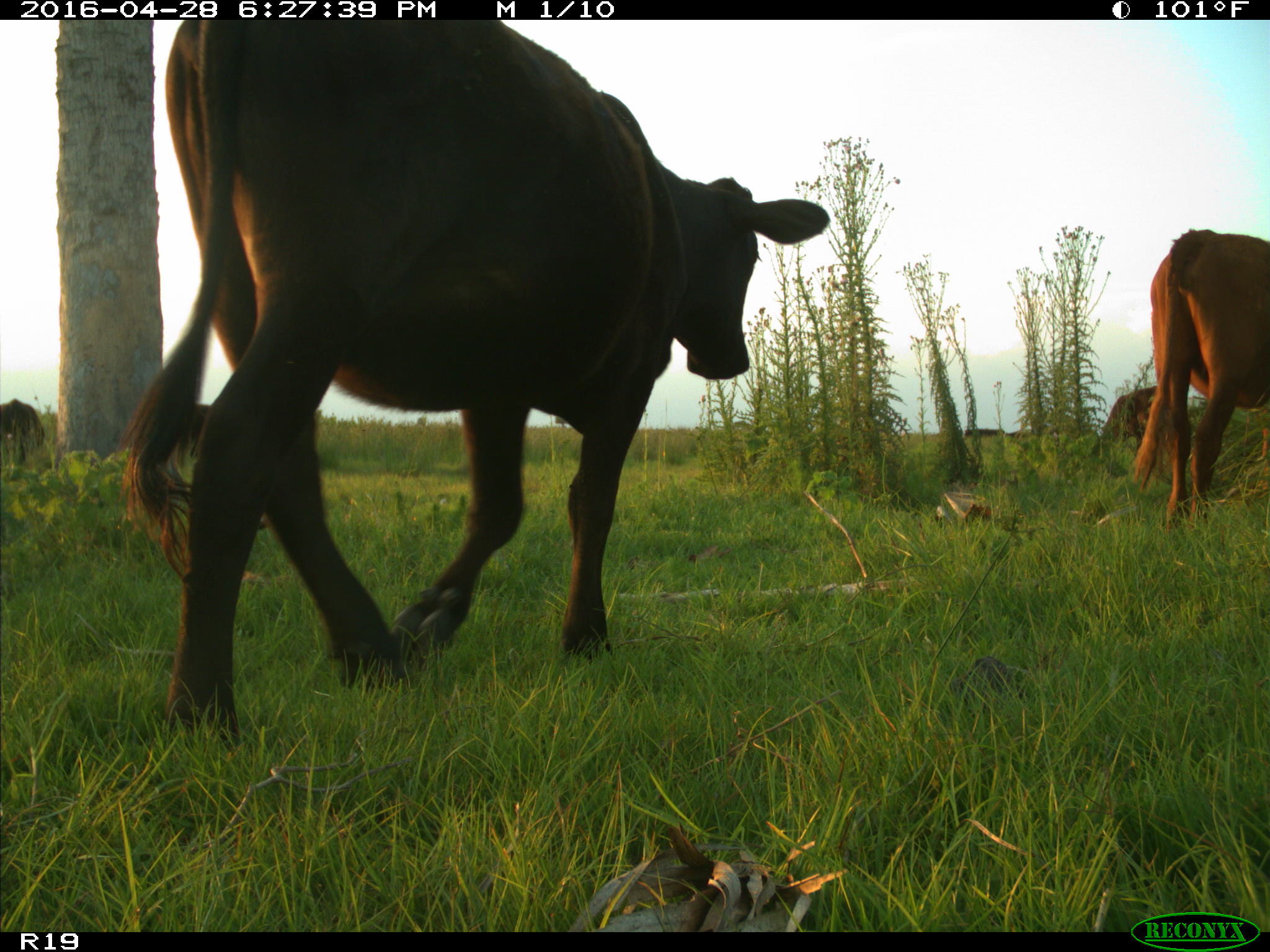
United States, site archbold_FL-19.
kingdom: Animalia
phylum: Chordata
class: Mammalia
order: Artiodactyla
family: Bovidae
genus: Bos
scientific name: Bos taurus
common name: domestic cow